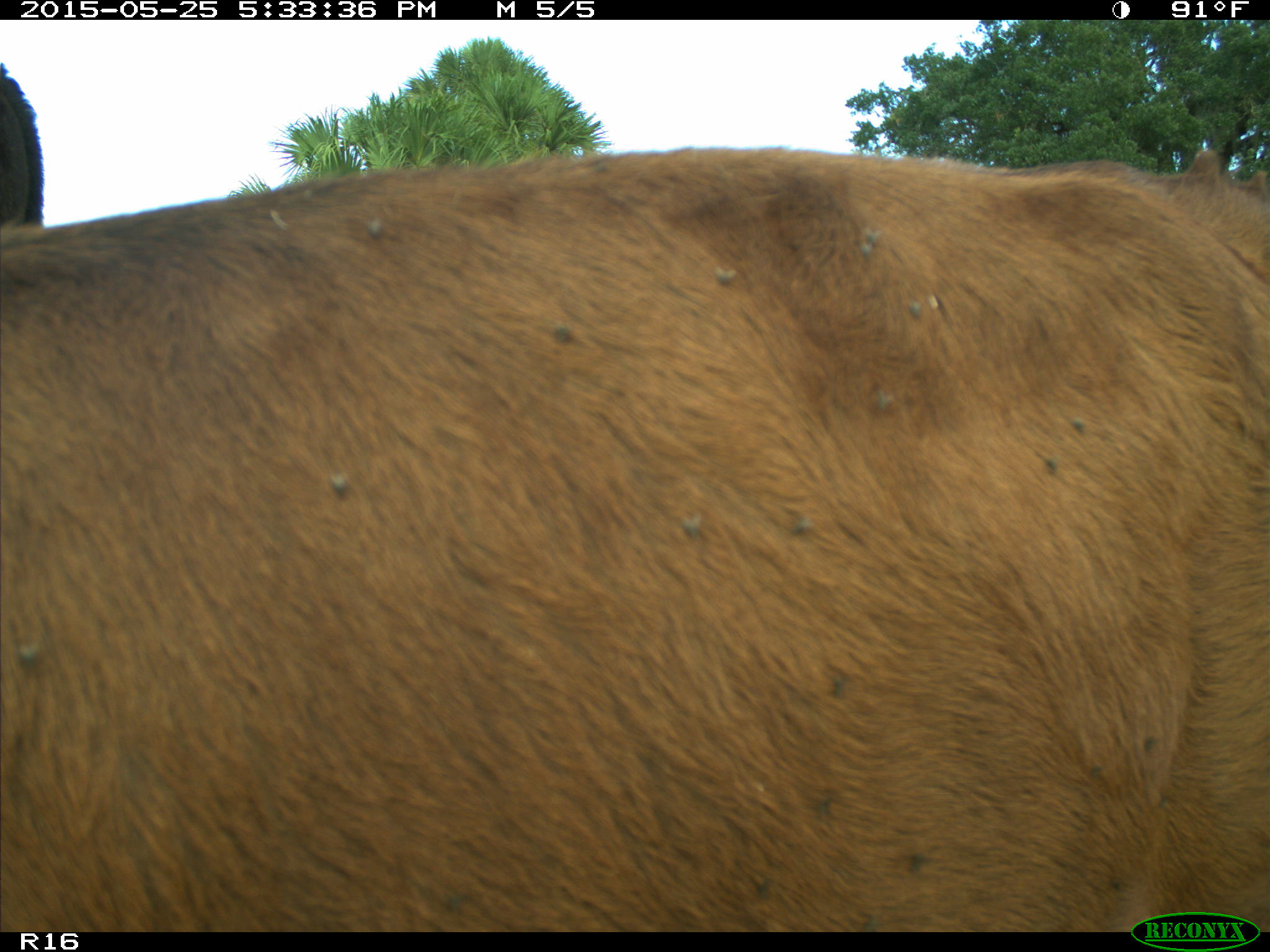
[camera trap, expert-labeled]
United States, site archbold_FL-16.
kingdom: Animalia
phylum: Chordata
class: Mammalia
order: Artiodactyla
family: Bovidae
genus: Bos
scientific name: Bos taurus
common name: domestic cow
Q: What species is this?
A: Bos taurus (domestic cow).